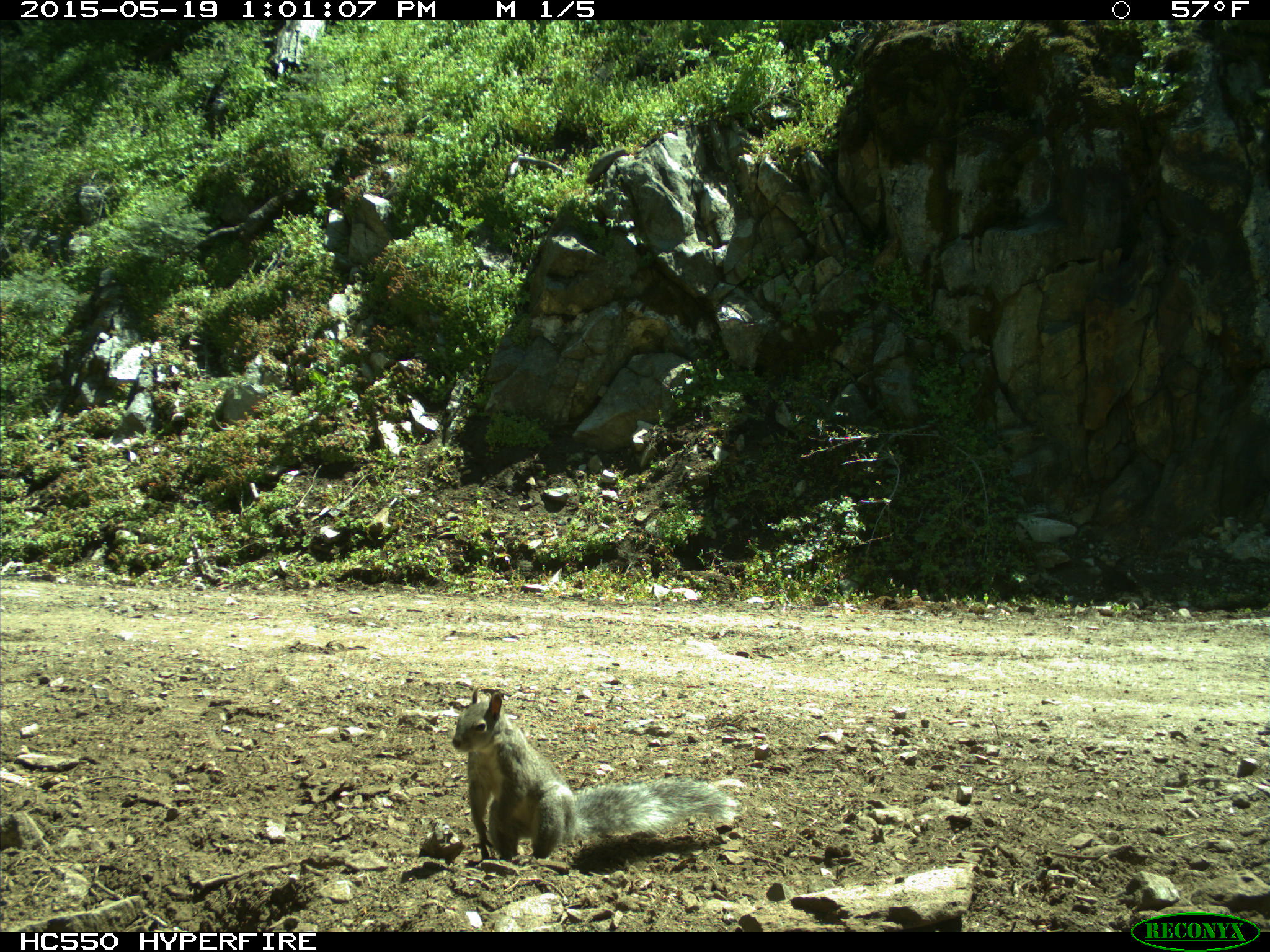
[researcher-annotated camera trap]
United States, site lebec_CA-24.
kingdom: Animalia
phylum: Chordata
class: Mammalia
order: Rodentia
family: Sciuridae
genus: Sciurus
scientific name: Sciurus carolinensis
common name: eastern gray squirrel